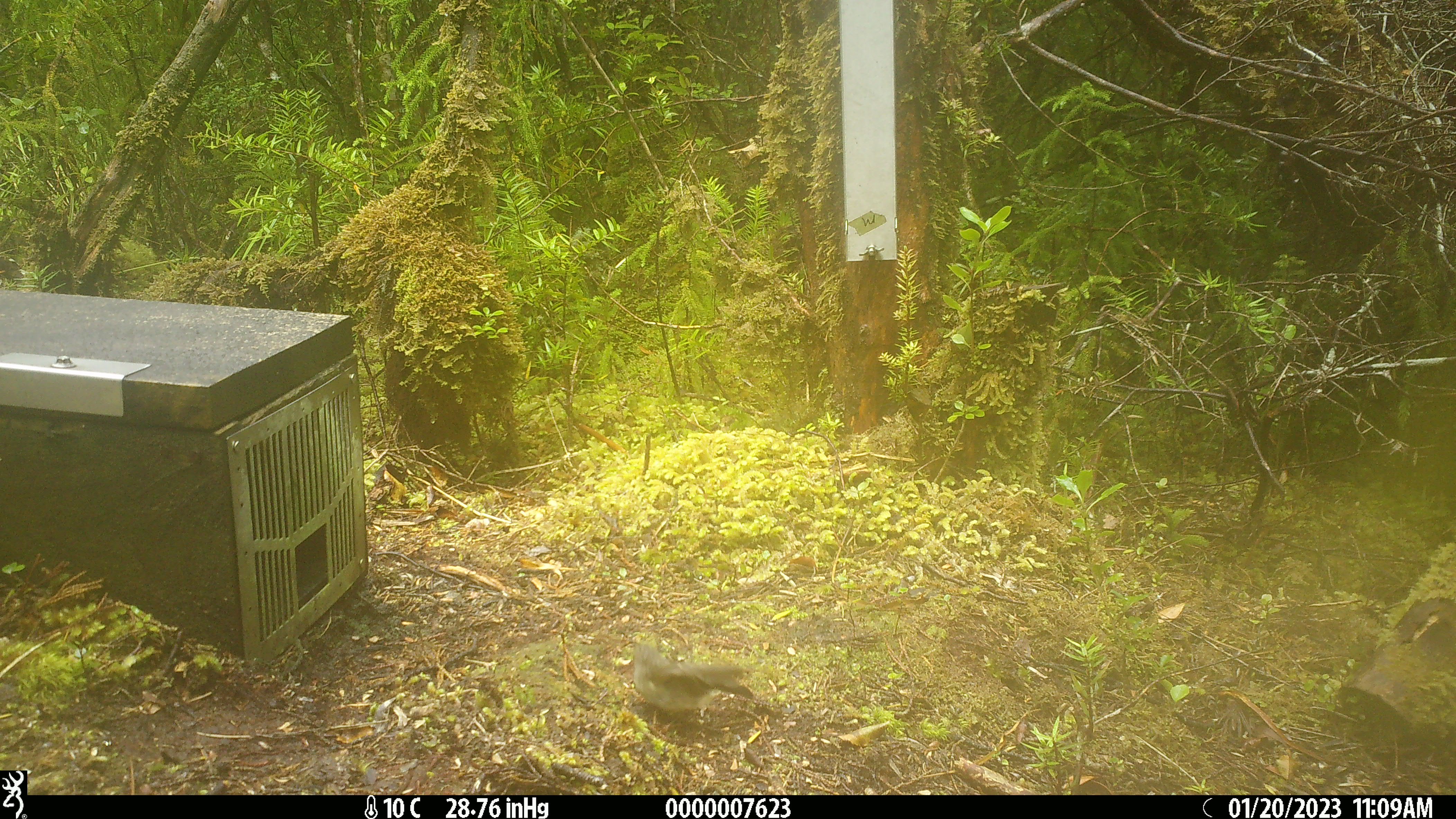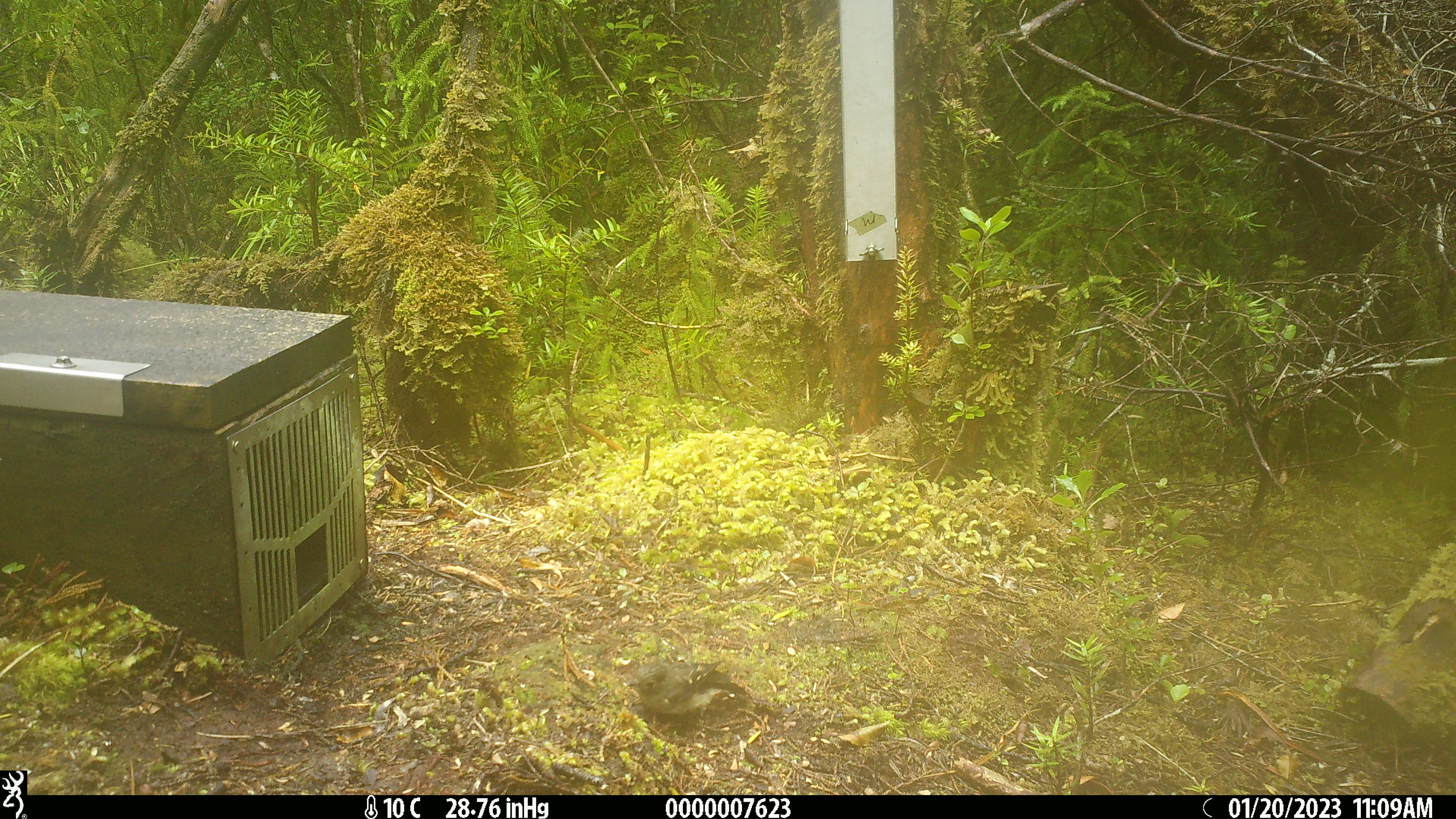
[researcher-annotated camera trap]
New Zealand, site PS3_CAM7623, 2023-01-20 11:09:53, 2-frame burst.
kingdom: Animalia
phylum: Chordata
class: Aves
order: Passeriformes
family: Petroicidae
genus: Petroica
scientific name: Petroica macrocephala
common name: tomtit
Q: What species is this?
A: Tomtit (Petroica macrocephala).